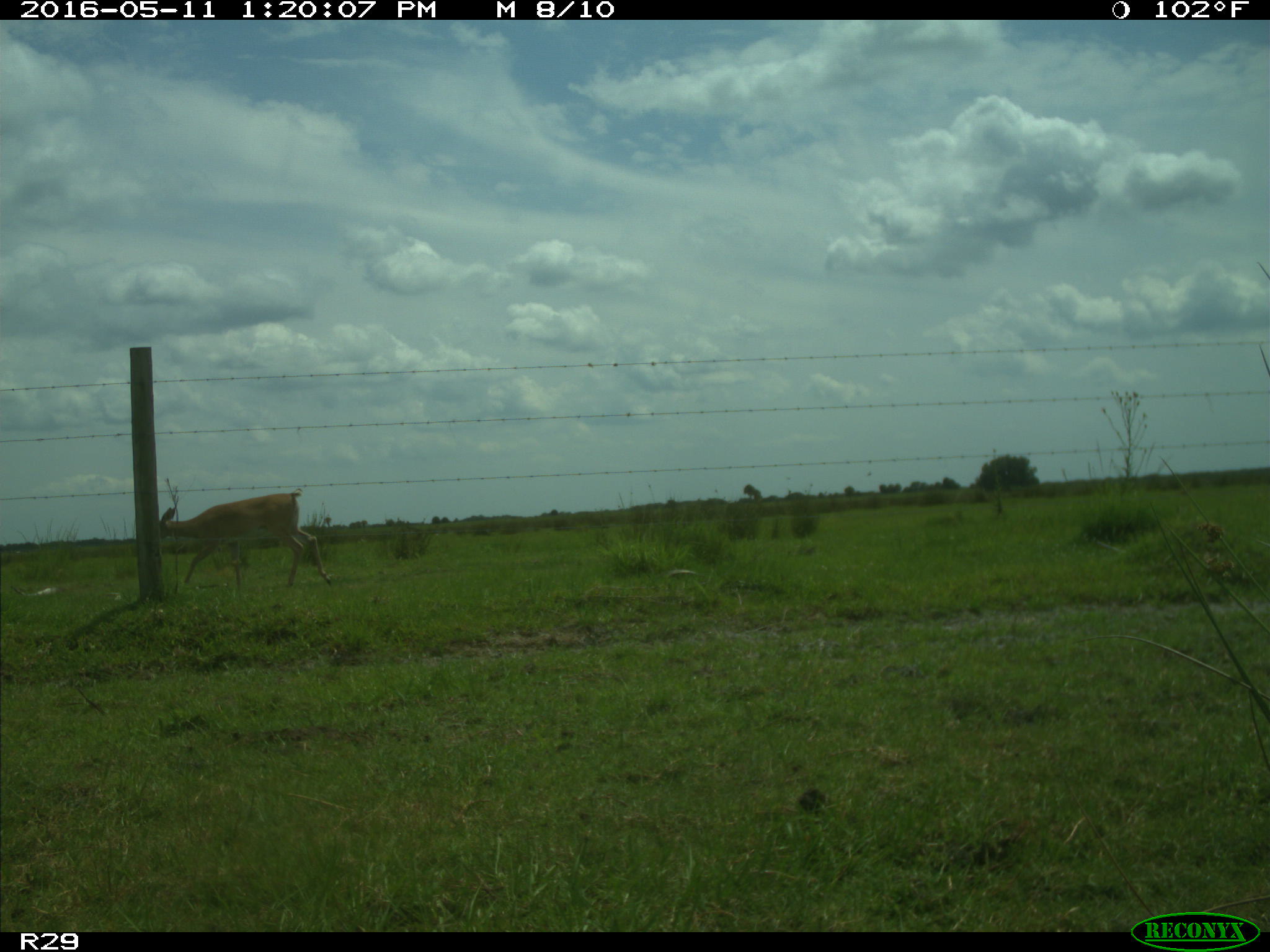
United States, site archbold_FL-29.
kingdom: Animalia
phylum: Chordata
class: Mammalia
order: Artiodactyla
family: Cervidae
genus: Odocoileus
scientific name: Odocoileus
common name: deer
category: unidentified deer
Unidentified deer (deer) (Odocoileus).